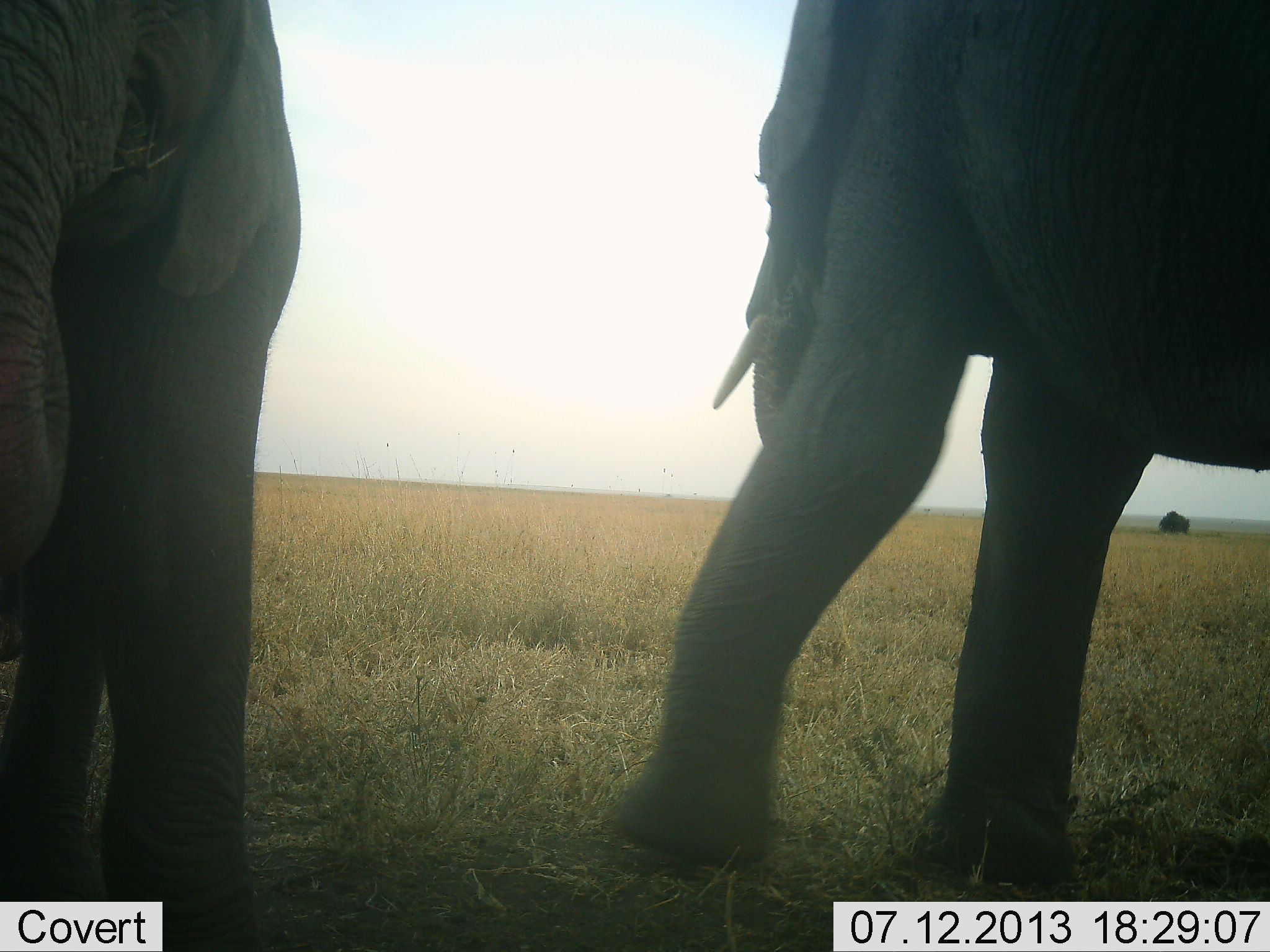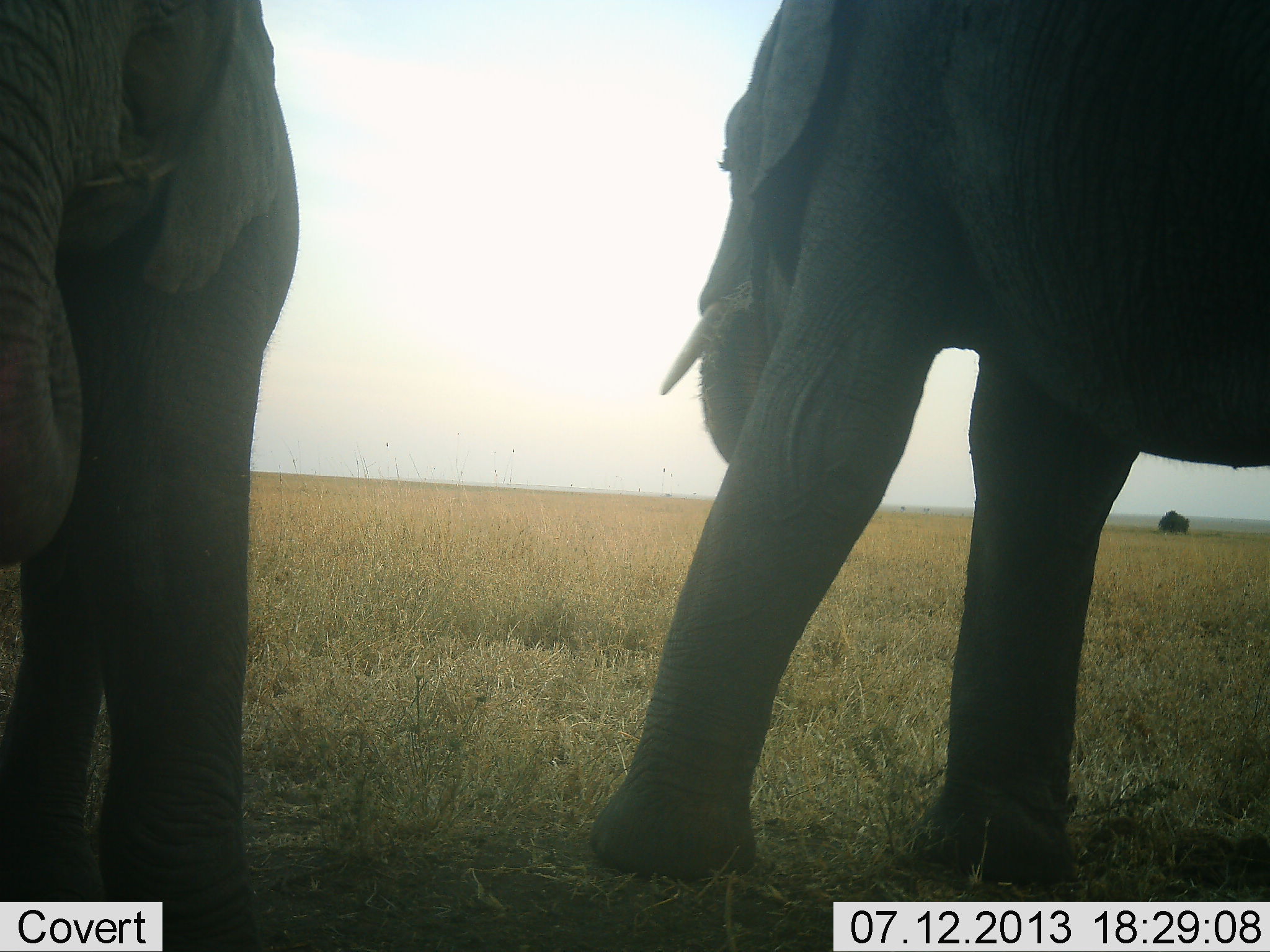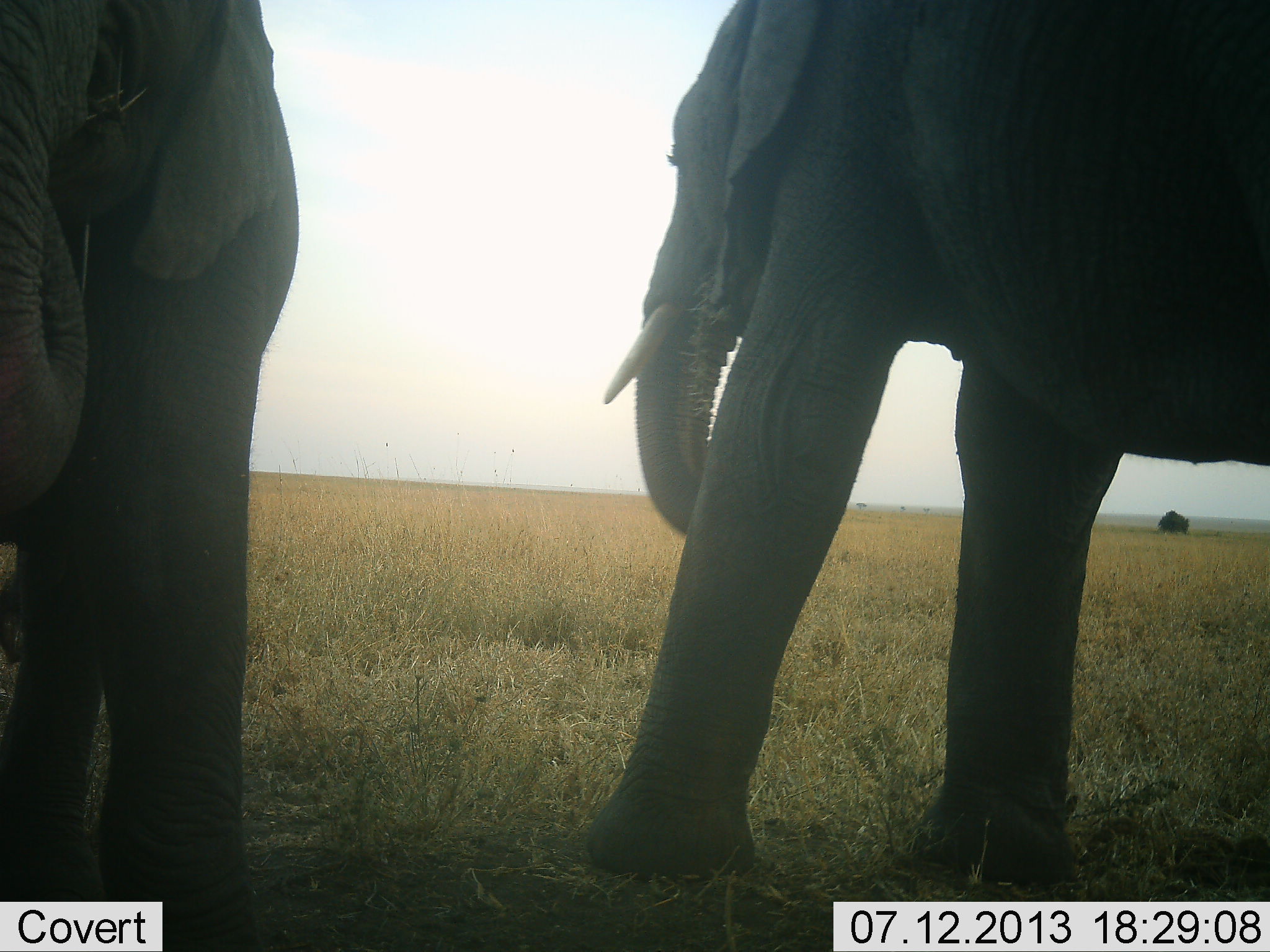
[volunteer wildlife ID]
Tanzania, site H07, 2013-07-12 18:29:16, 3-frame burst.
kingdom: Animalia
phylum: Chordata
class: Mammalia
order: Proboscidea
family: Elephantidae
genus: Loxodonta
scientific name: Loxodonta africana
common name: african bush elephant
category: elephant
Elephant (african bush elephant) (Loxodonta africana), count 2. Behavior (volunteer vote fractions): standing 80%, resting 0%, moving 20%, interacting 0%. Young present (vote fraction): 0%. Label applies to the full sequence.